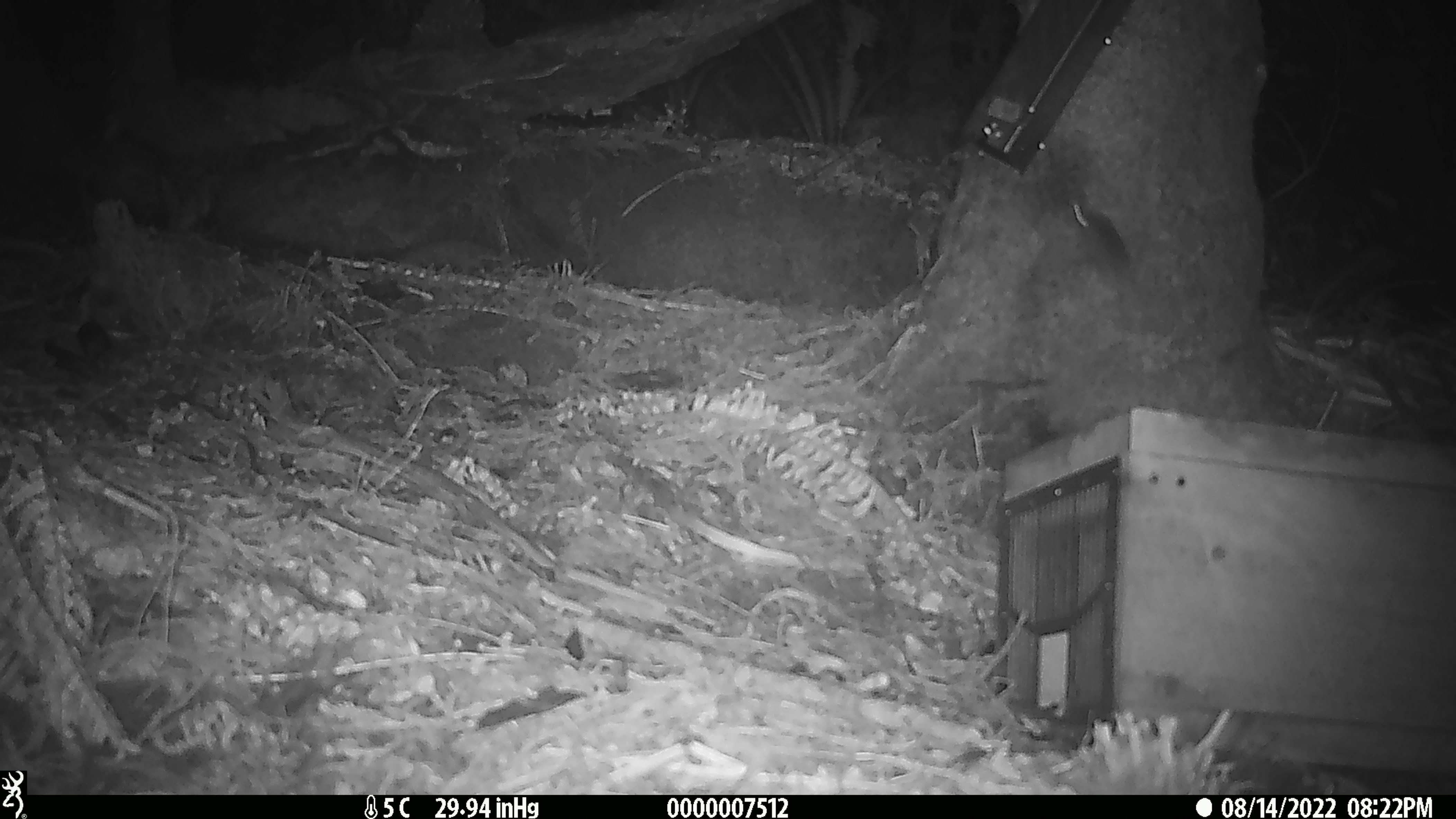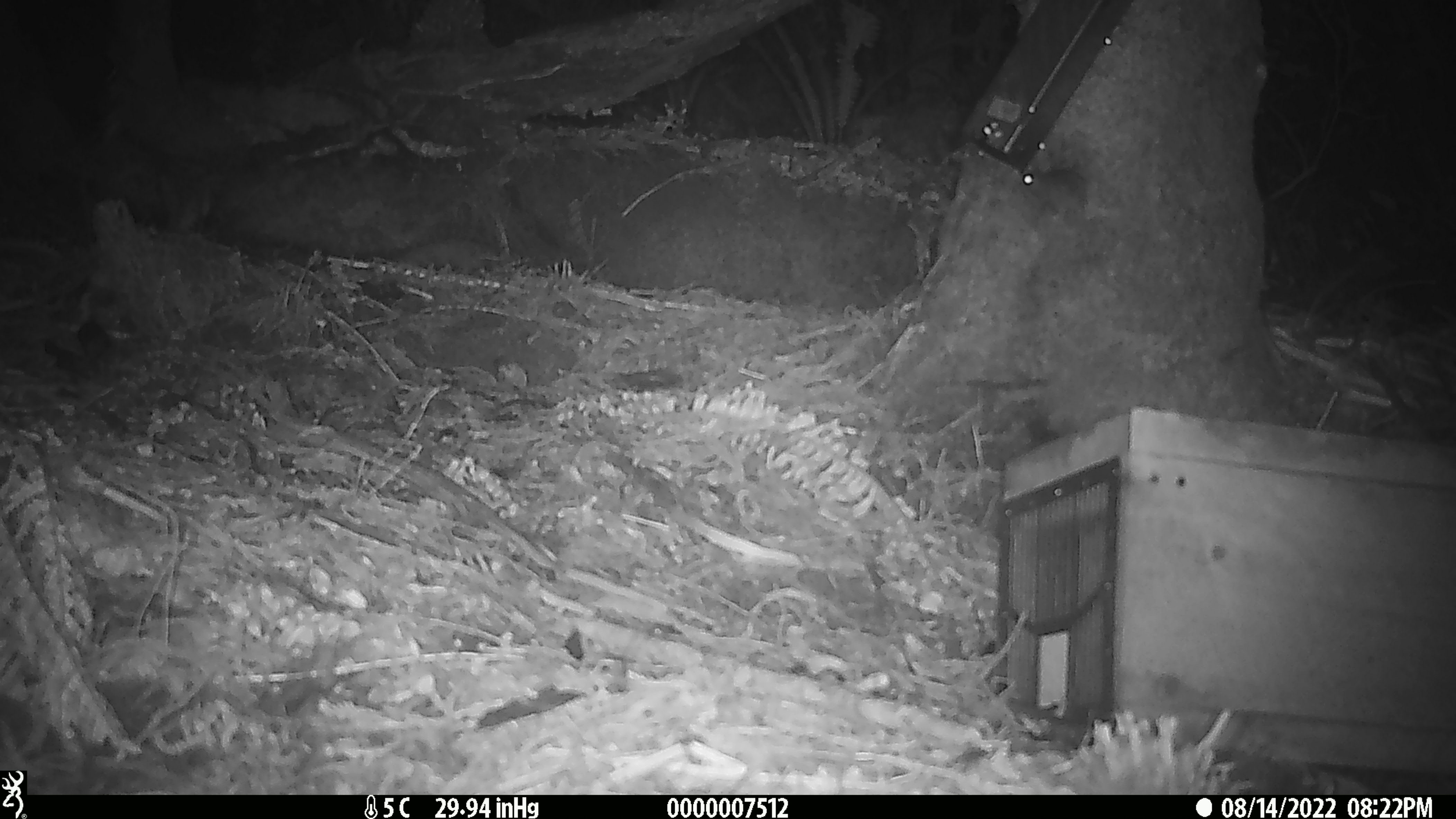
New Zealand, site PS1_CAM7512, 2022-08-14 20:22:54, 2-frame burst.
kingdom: Animalia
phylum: Chordata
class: Mammalia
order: Rodentia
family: Muridae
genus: Mus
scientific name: Mus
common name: mouse